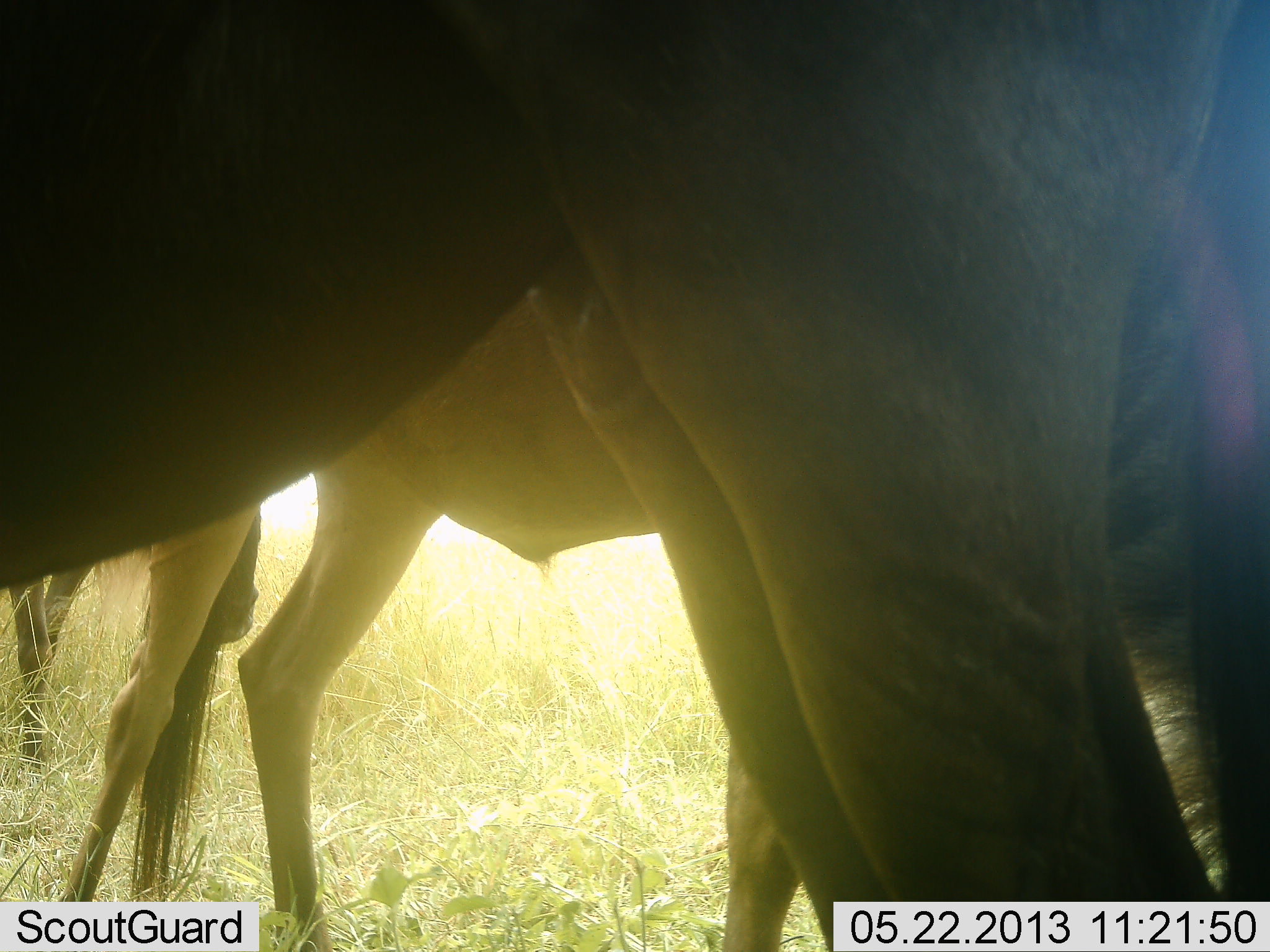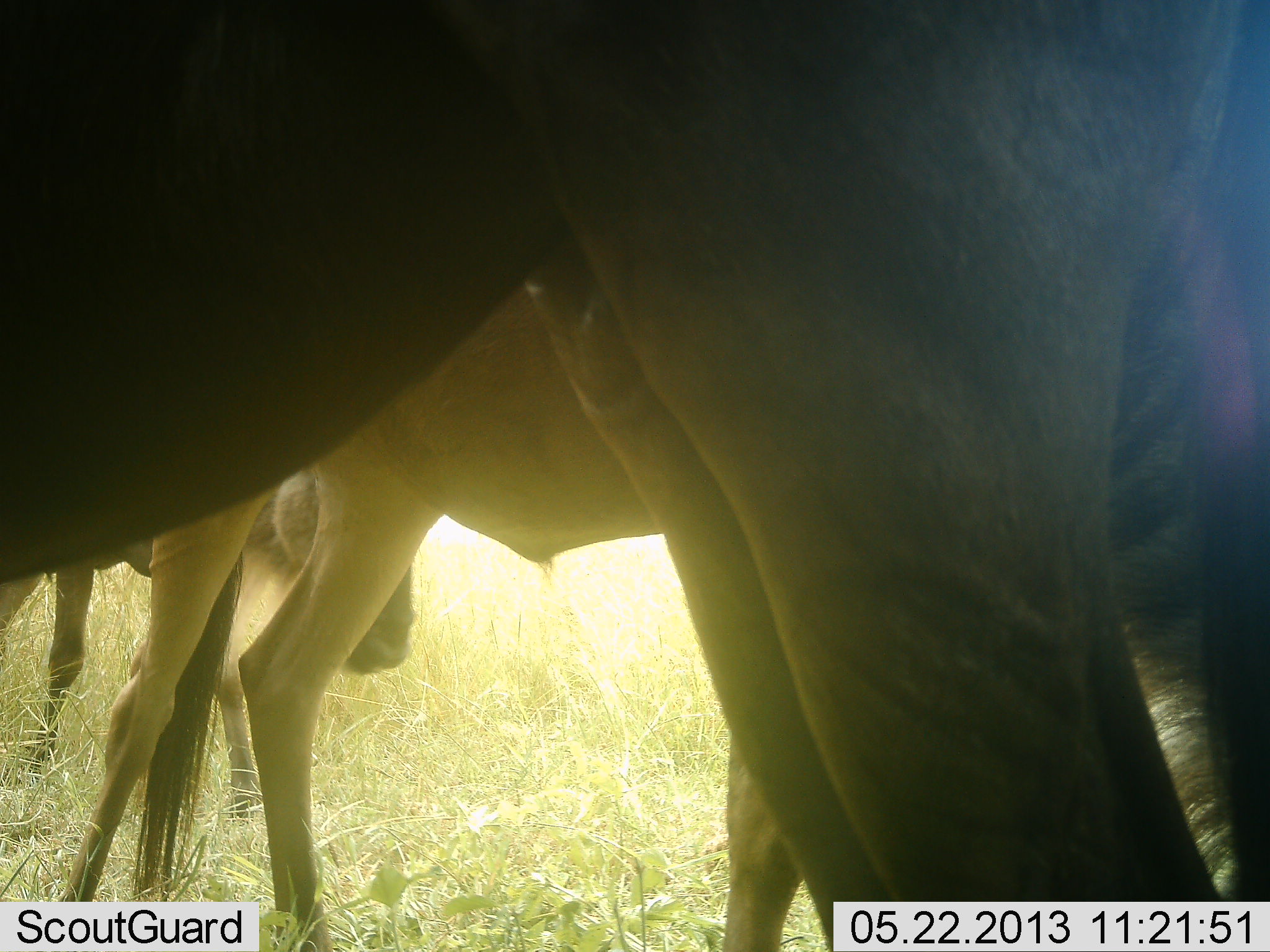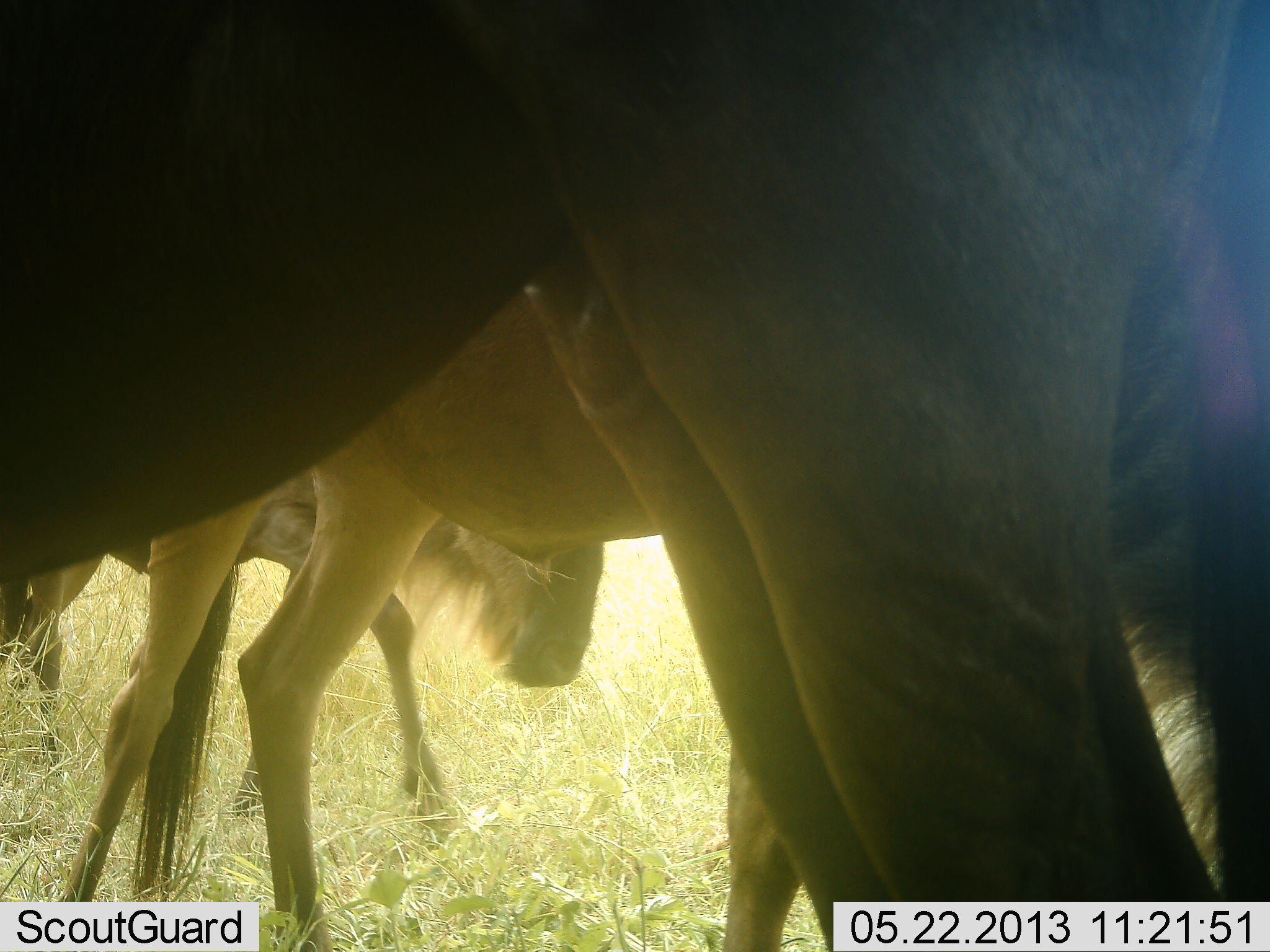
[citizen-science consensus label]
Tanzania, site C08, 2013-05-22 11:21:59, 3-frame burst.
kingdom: Animalia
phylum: Chordata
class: Mammalia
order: Artiodactyla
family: Bovidae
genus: Connochaetes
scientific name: Connochaetes taurinus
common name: blue wildebeest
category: wildebeest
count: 3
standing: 96%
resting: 0%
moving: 54%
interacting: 4%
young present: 0%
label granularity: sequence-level